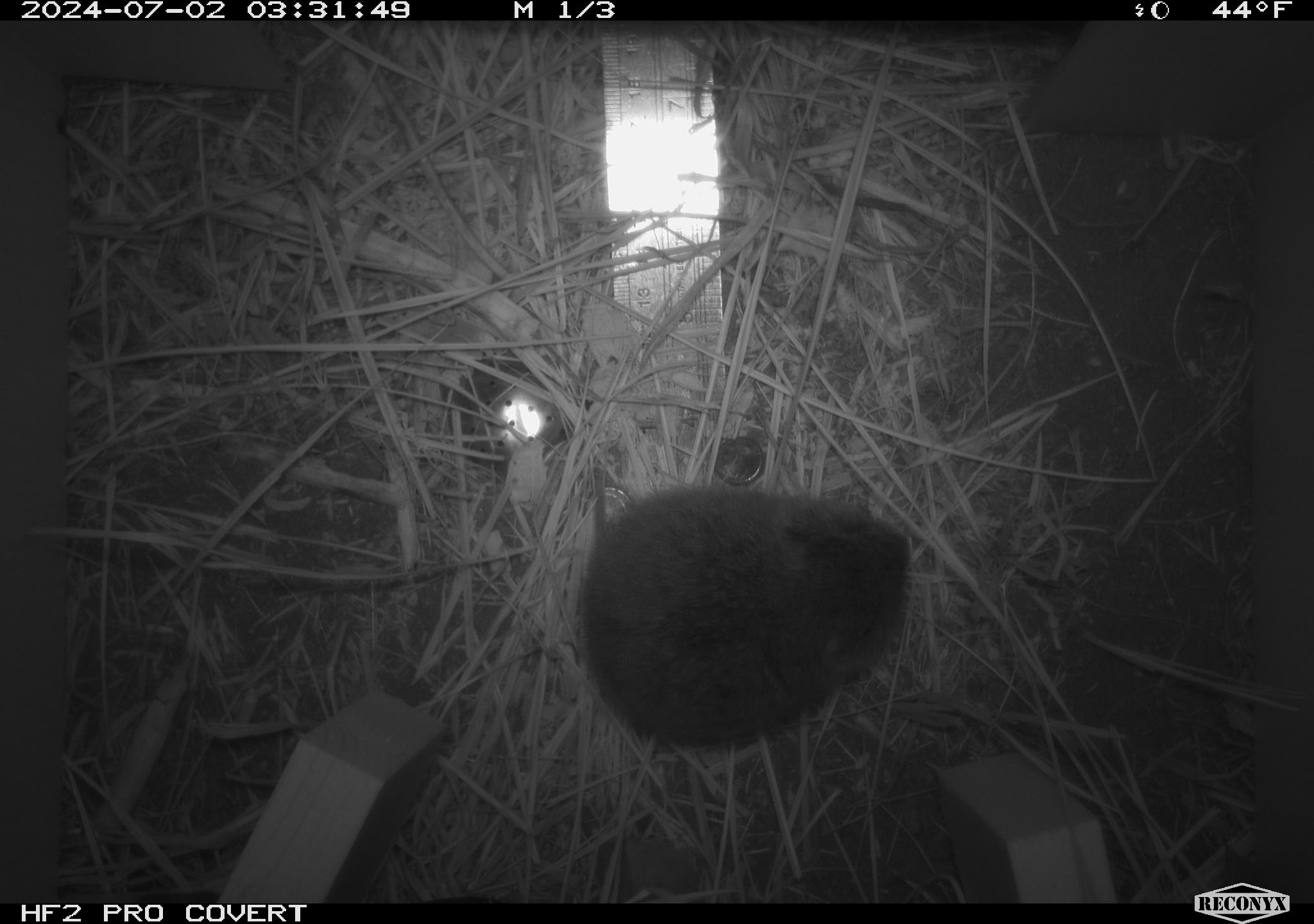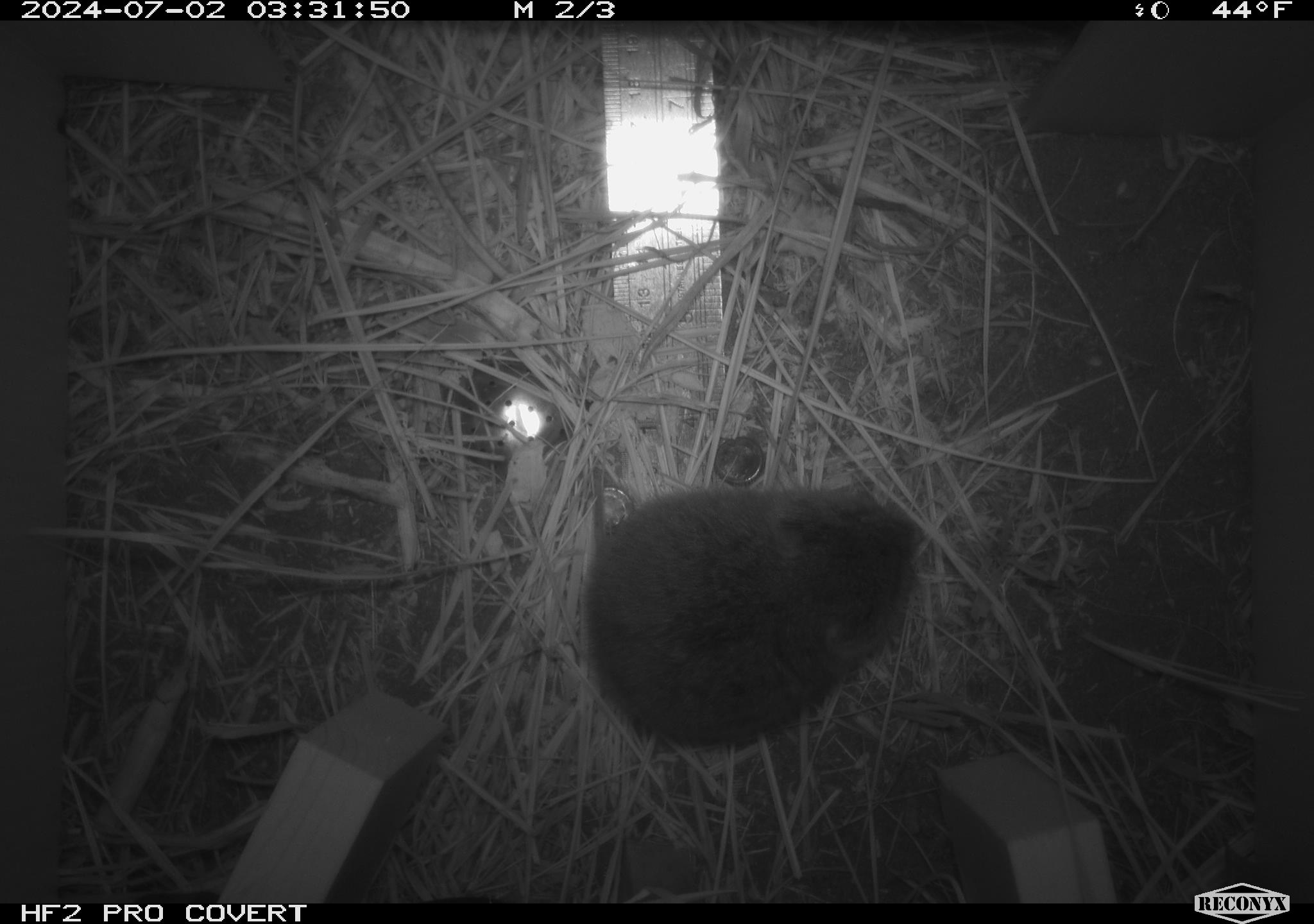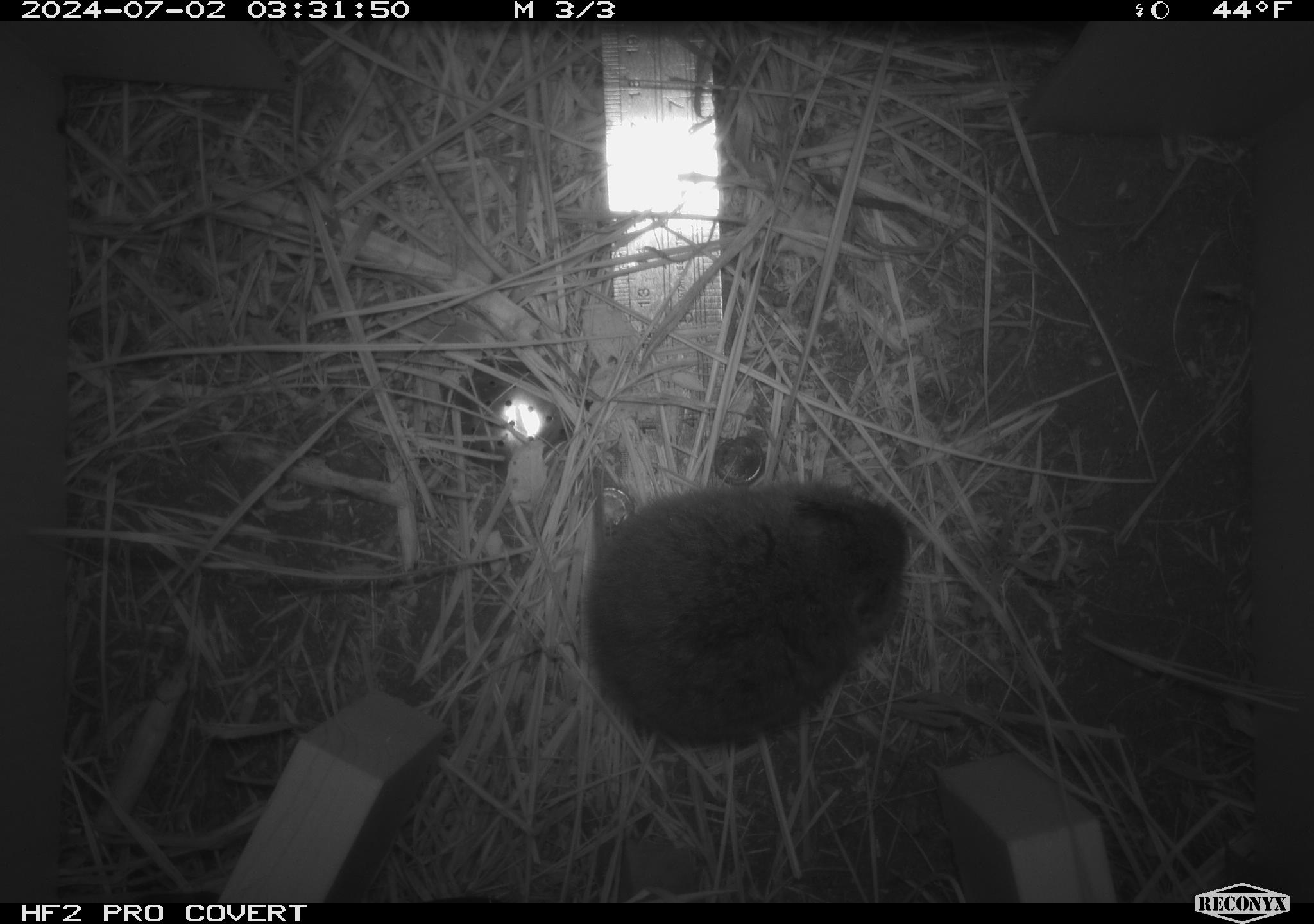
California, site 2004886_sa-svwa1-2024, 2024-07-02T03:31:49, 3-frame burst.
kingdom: Animalia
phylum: Chordata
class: Mammalia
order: Rodentia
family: Cricetidae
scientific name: Arvicolinae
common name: voles, lemmings, and muskrats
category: arvicolinae subfamily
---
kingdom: Animalia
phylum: Arthropoda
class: Malacostraca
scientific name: Malacostraca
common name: amphipods, crabs, isopods, krill, lobsters and shrimps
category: malacostracan